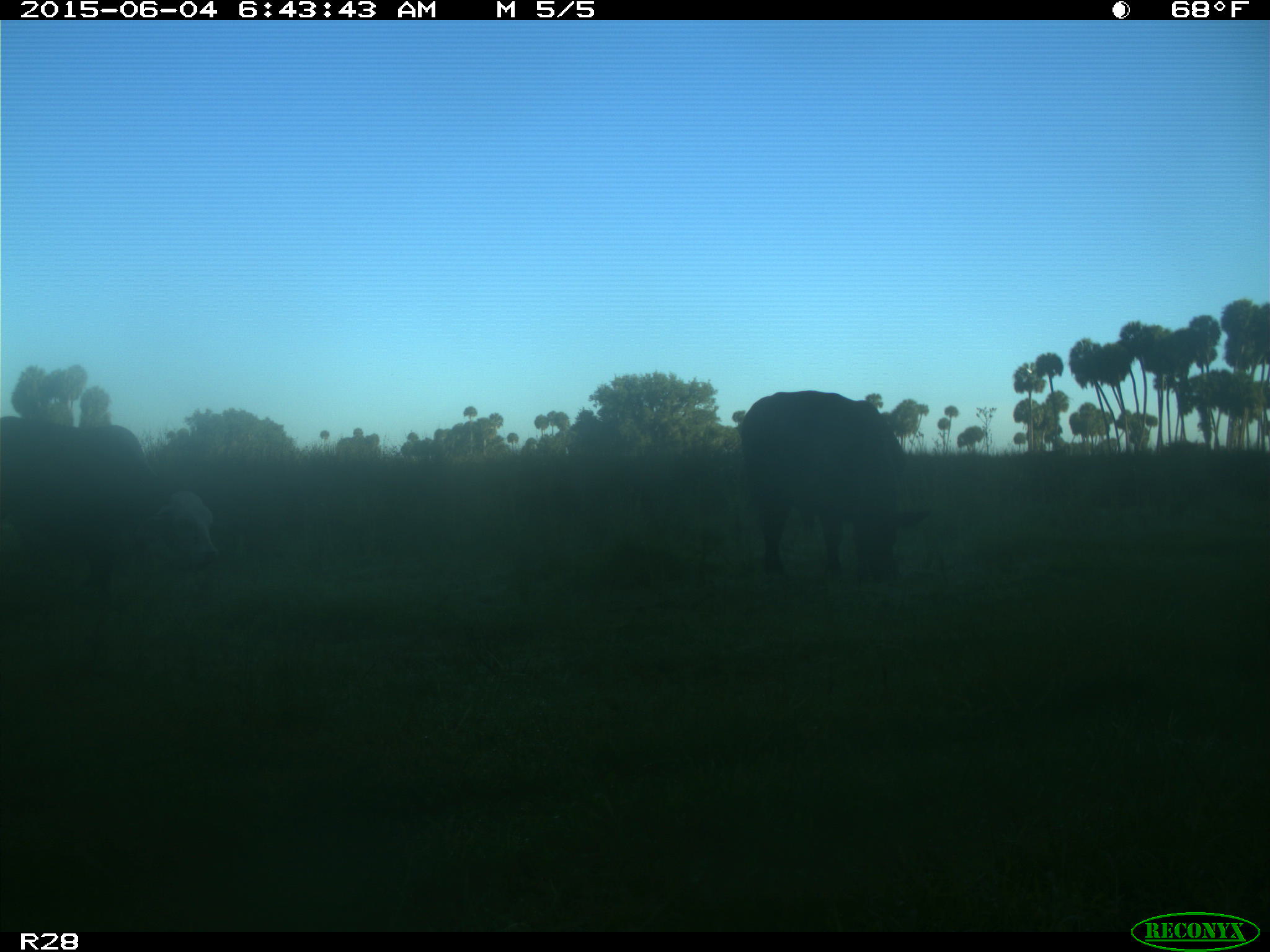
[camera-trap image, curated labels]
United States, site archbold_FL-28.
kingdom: Animalia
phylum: Chordata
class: Mammalia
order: Artiodactyla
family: Bovidae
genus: Bos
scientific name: Bos taurus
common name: domestic cow